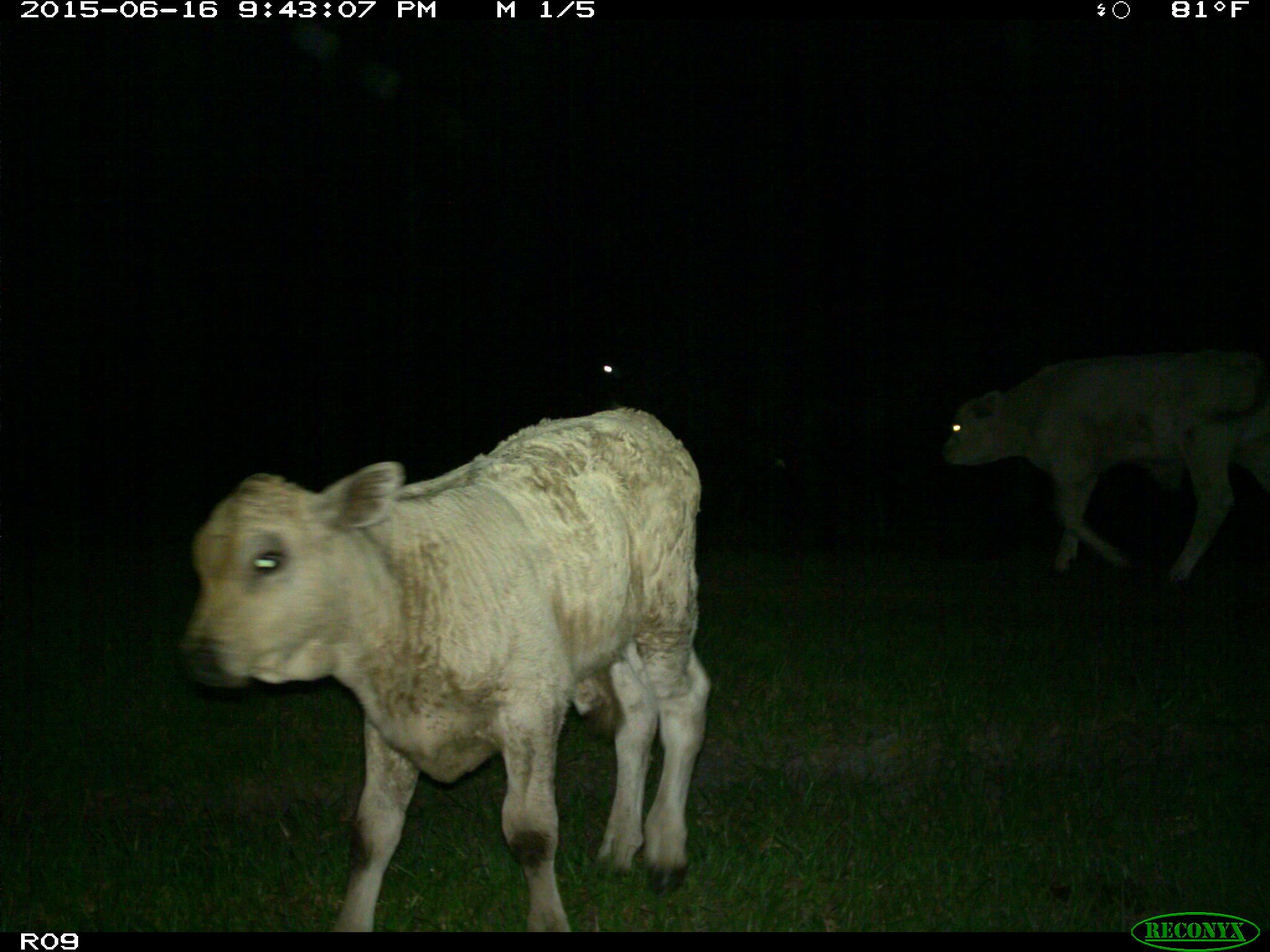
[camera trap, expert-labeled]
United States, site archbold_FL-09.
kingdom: Animalia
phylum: Chordata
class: Mammalia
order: Artiodactyla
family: Bovidae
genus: Bos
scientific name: Bos taurus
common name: domestic cow